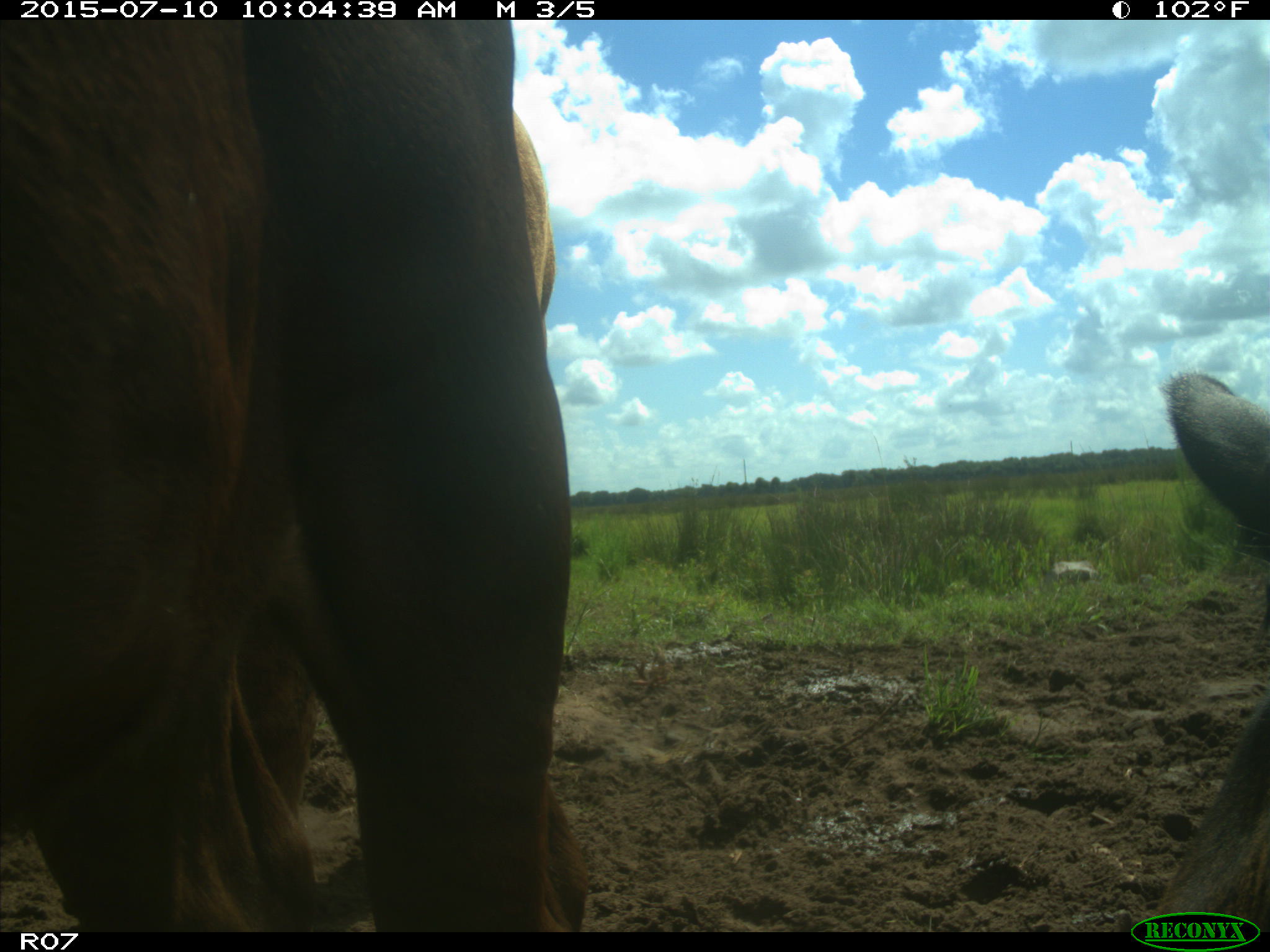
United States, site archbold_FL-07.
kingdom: Animalia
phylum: Chordata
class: Mammalia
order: Artiodactyla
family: Bovidae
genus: Bos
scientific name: Bos taurus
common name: domestic cow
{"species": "Bos taurus (domestic cow)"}